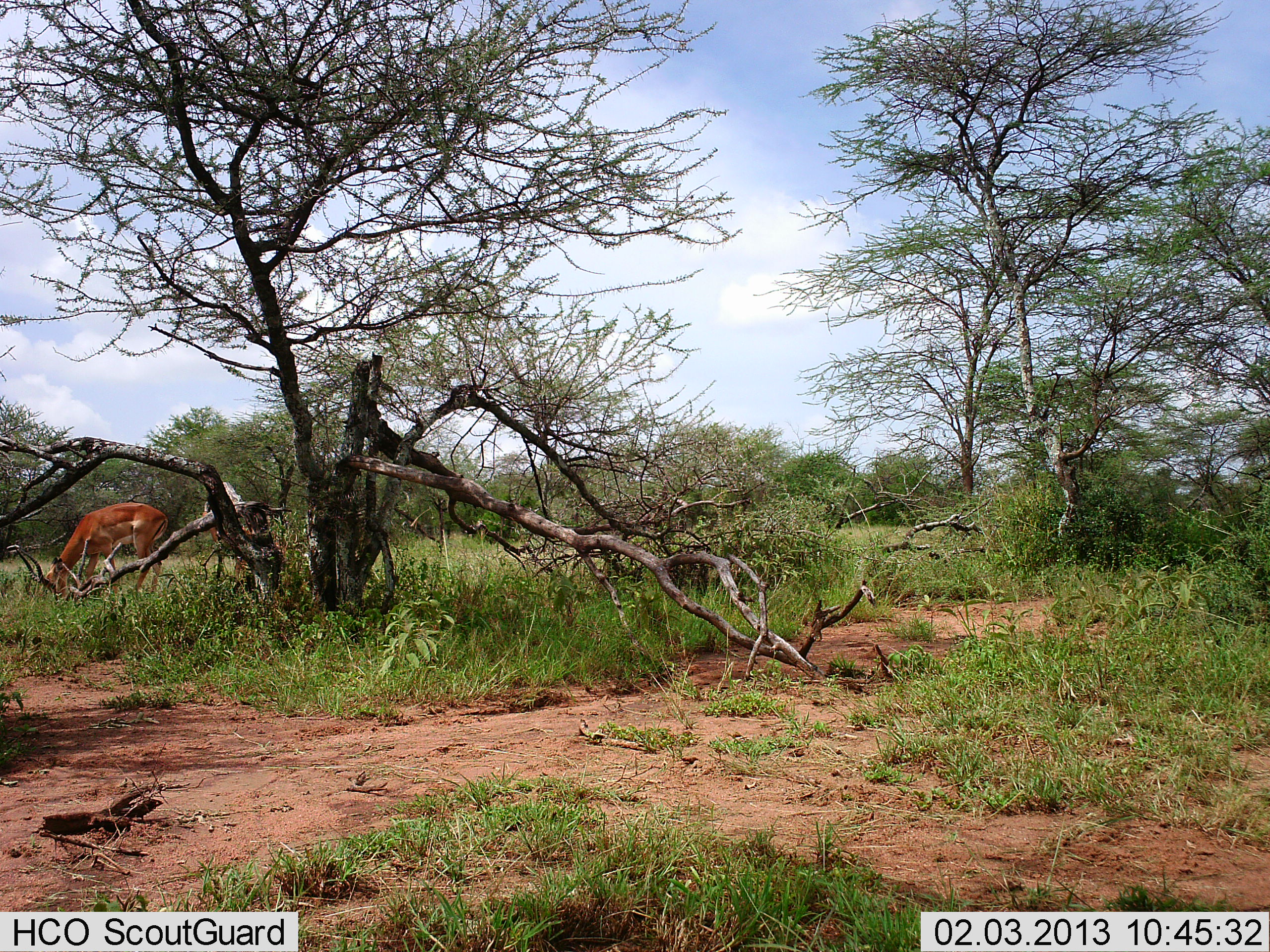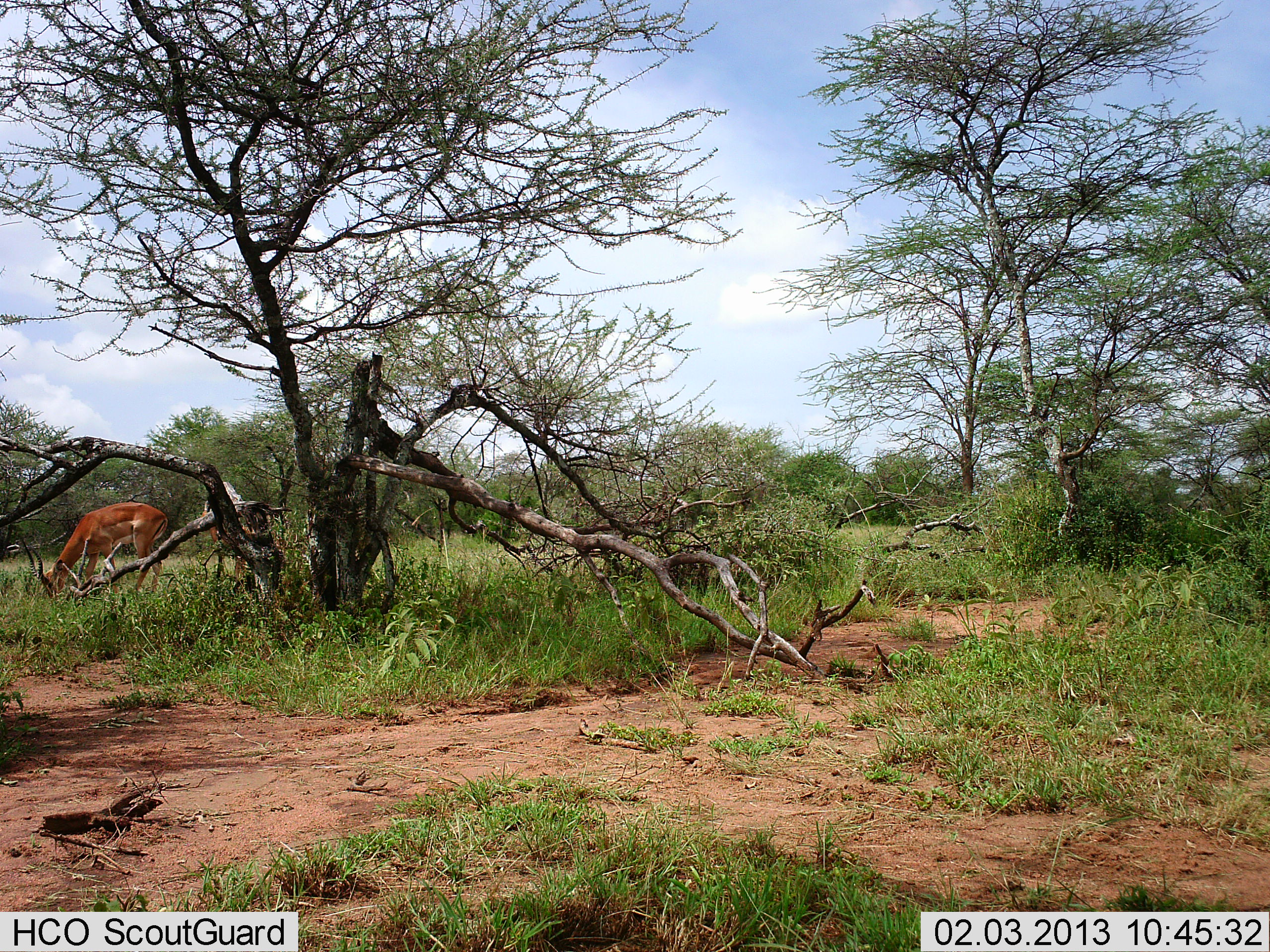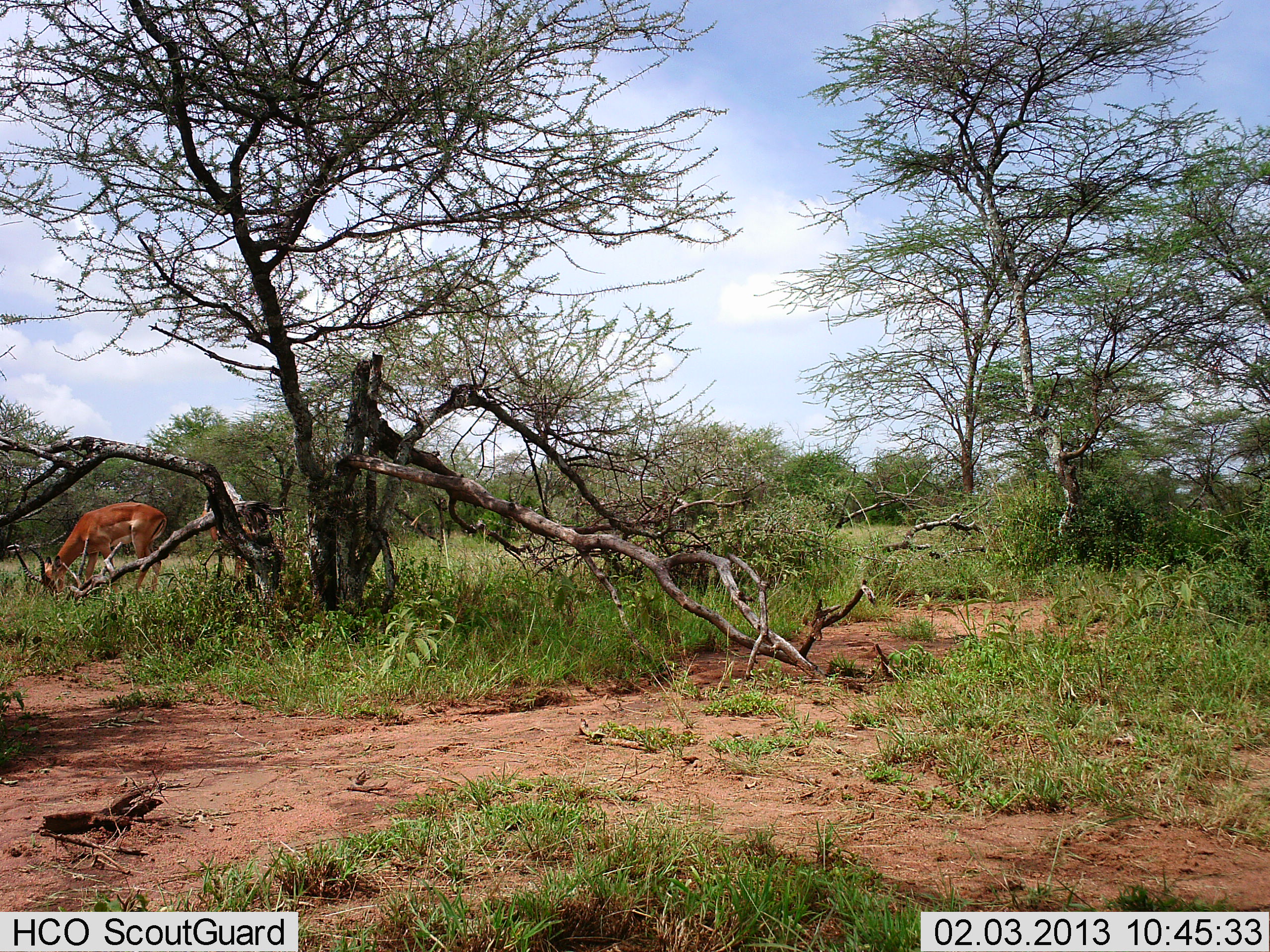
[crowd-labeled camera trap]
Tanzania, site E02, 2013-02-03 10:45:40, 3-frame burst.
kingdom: Animalia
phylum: Chordata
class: Mammalia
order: Artiodactyla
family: Bovidae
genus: Aepyceros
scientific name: Aepyceros melampus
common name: impala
Impala (Aepyceros melampus), count 1. Behavior (volunteer vote fractions): standing 31%, resting 0%, moving 0%, interacting 0%. Young present (vote fraction): 0%. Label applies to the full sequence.